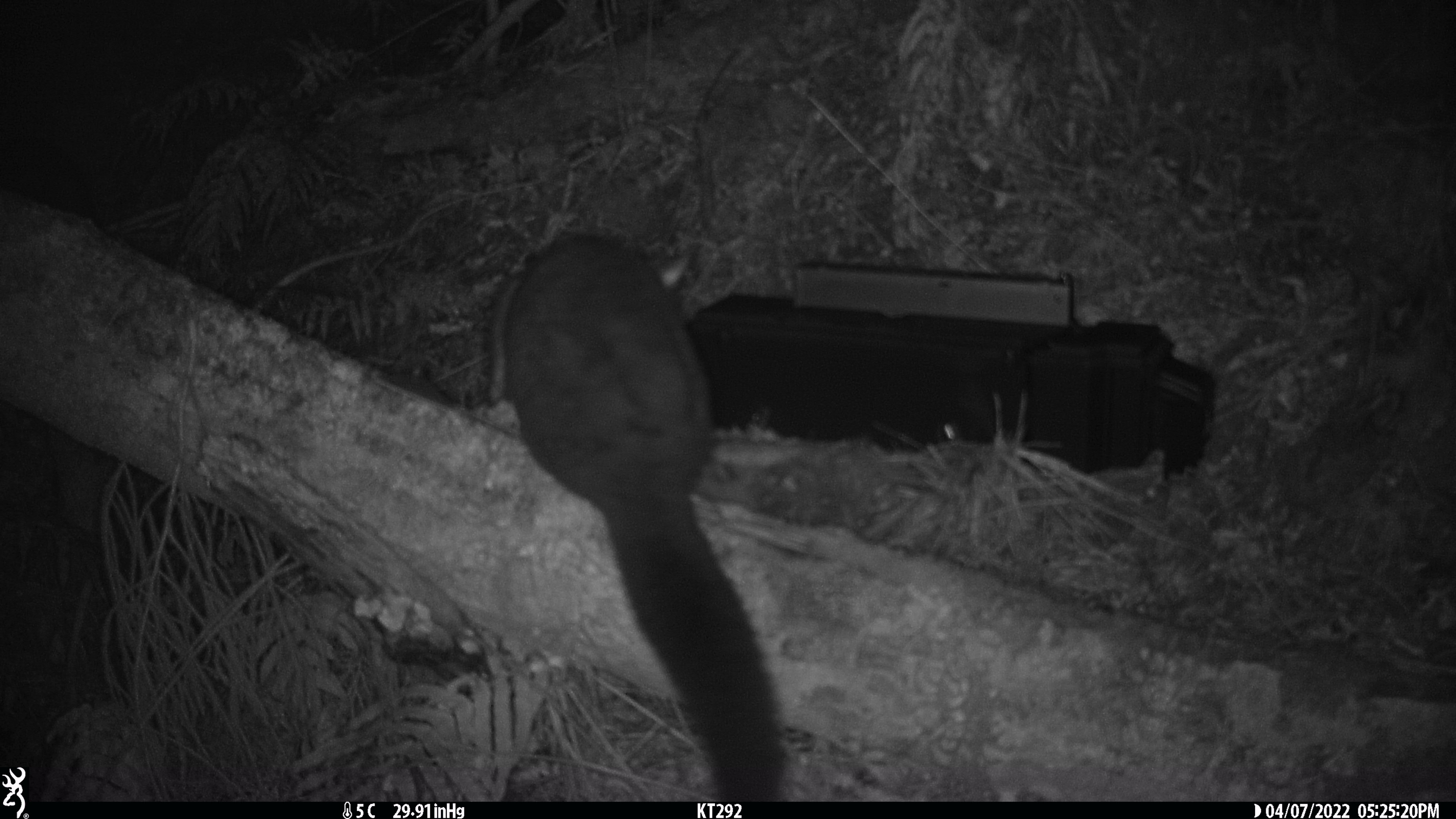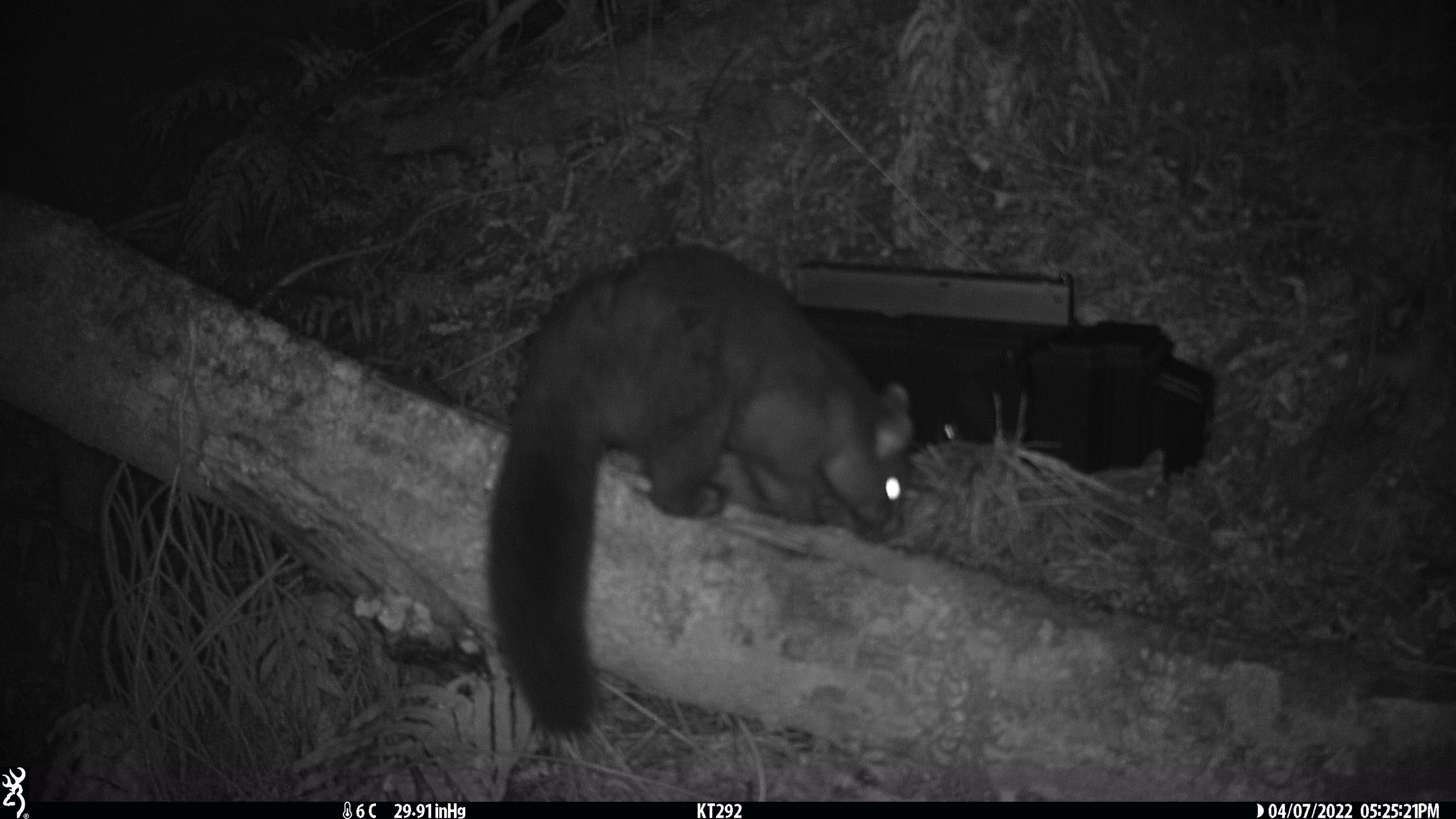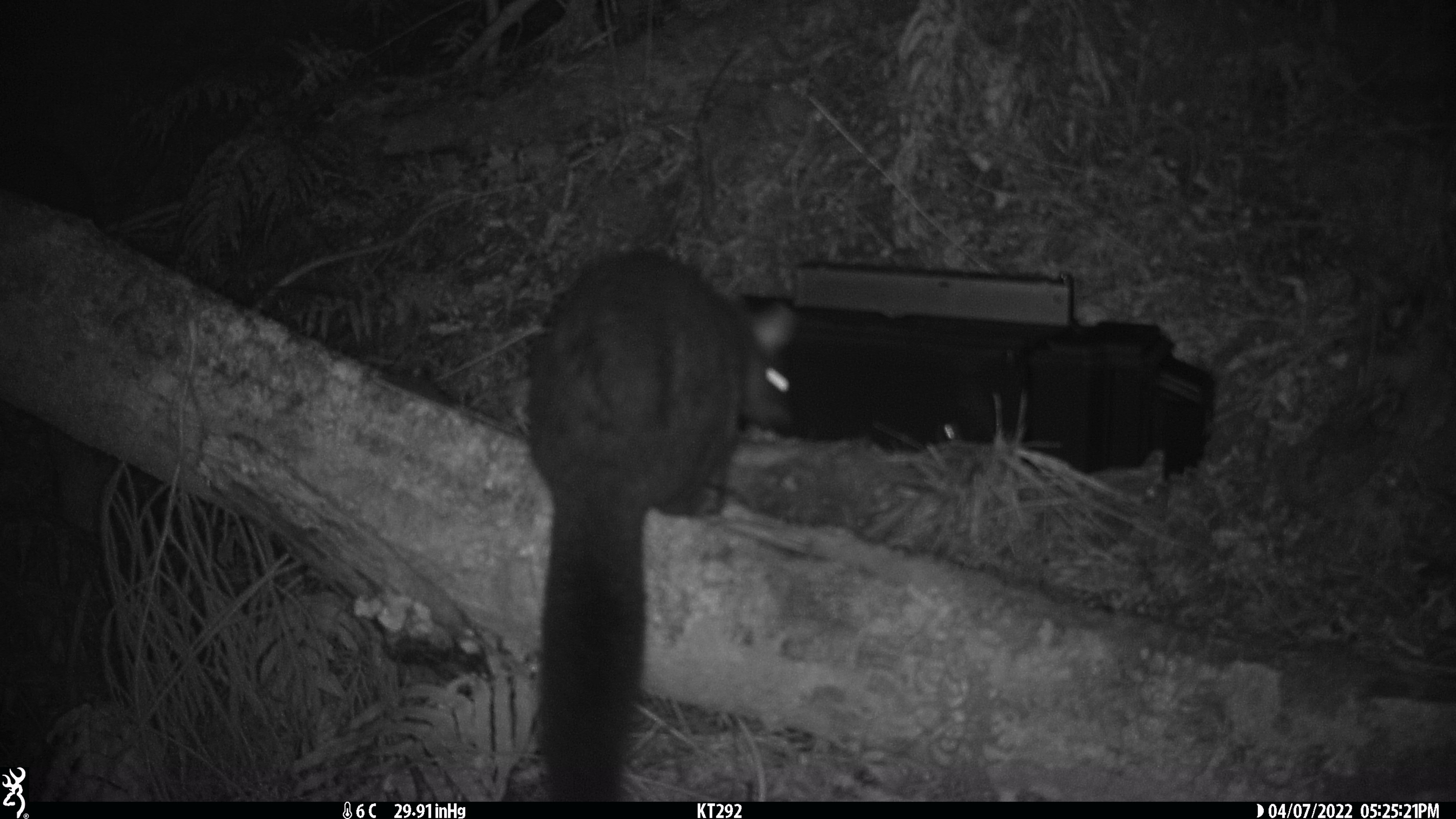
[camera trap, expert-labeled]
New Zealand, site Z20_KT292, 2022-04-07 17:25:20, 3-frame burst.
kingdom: Animalia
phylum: Chordata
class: Mammalia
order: Diprotodontia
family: Phalangeridae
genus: Trichosurus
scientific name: Trichosurus vulpecula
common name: common brushtail possum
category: possum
Possum (common brushtail possum) (Trichosurus vulpecula).